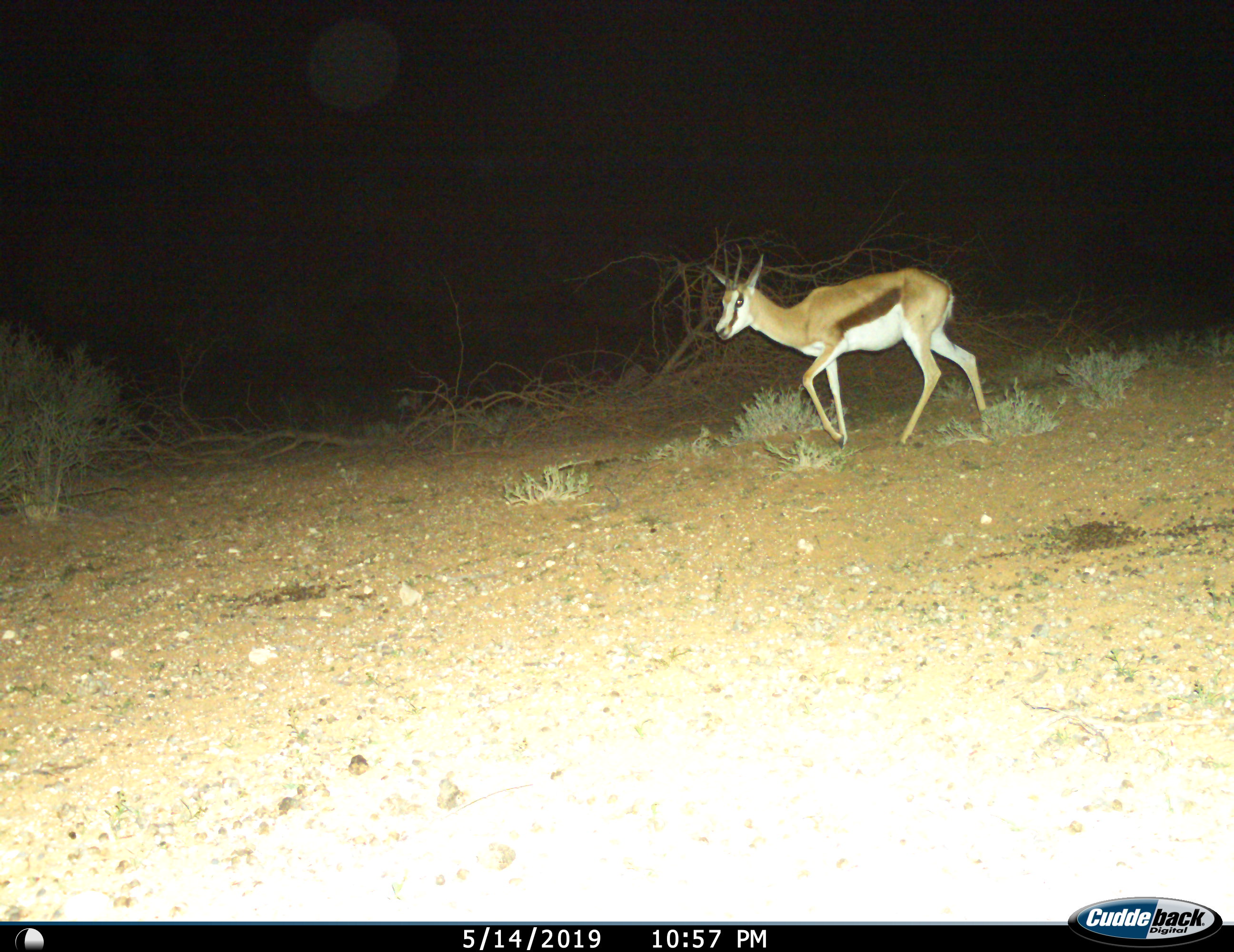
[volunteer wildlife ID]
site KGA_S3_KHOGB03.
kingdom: Animalia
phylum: Chordata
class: Mammalia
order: Artiodactyla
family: Bovidae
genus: Antidorcas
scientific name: Antidorcas marsupialis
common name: springbok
Springbok (Antidorcas marsupialis), count 1. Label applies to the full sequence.